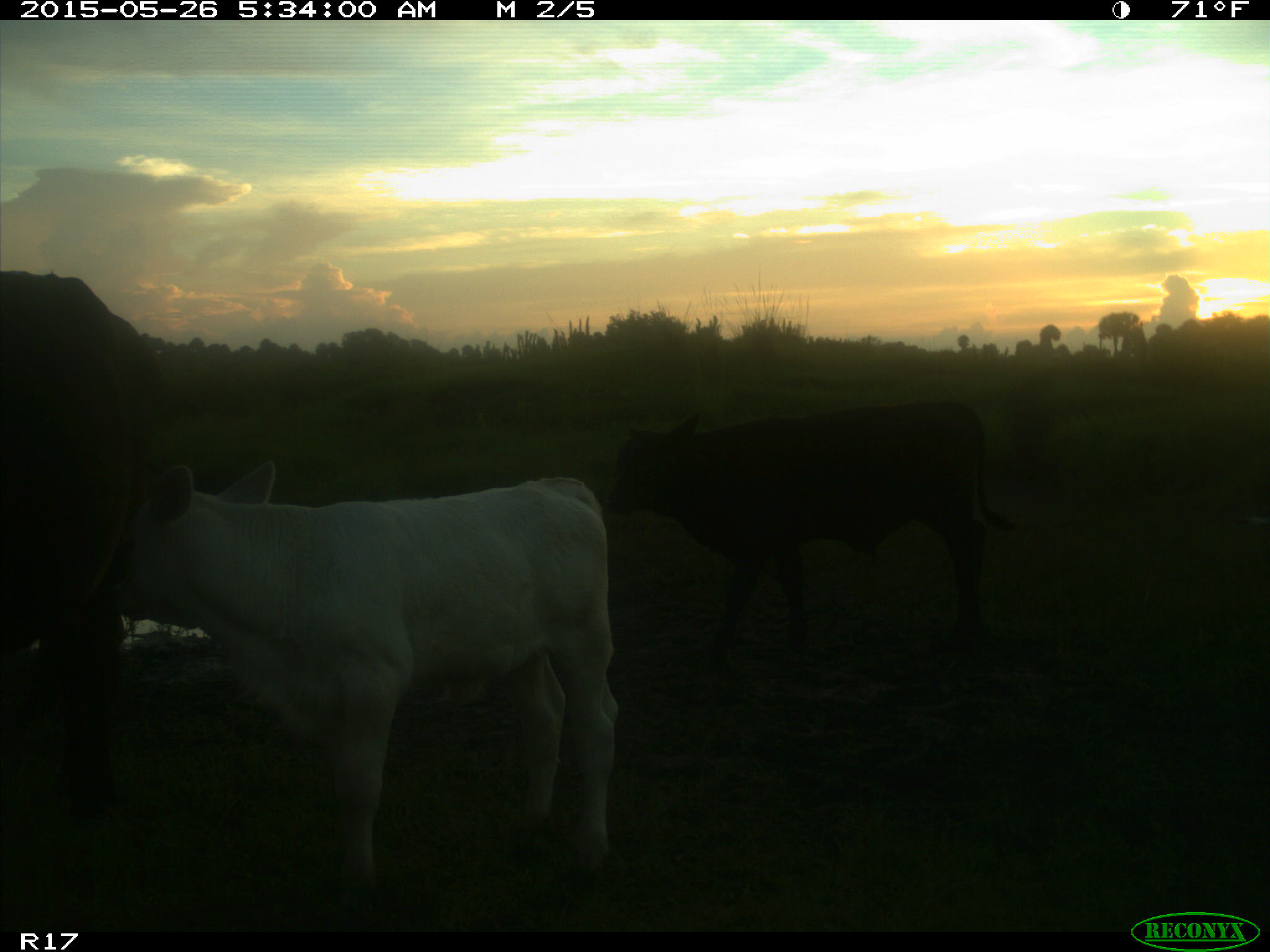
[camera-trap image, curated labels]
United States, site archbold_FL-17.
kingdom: Animalia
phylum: Chordata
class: Mammalia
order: Artiodactyla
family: Bovidae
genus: Bos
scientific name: Bos taurus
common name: domestic cow